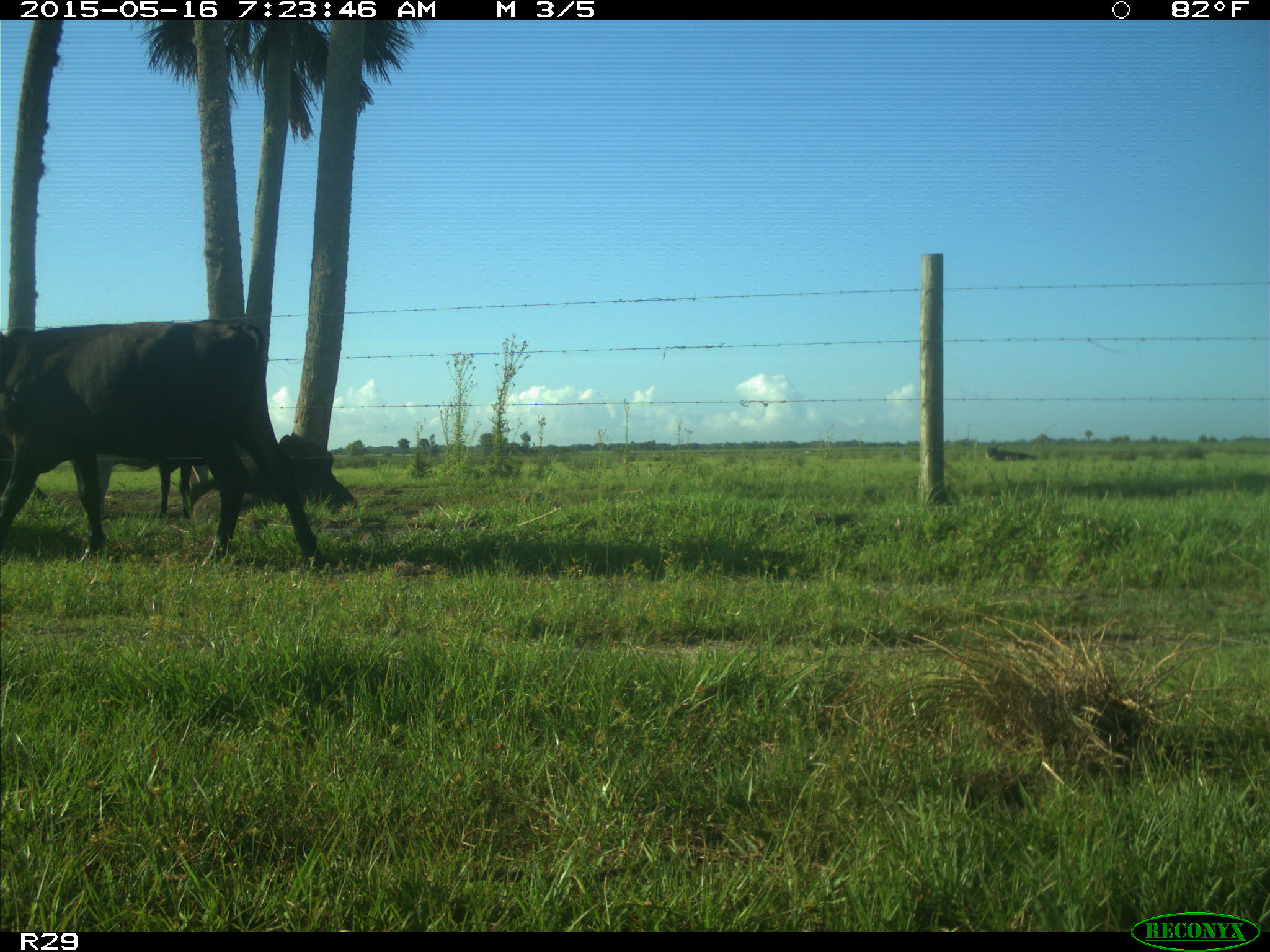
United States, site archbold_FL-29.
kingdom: Animalia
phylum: Chordata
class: Mammalia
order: Artiodactyla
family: Bovidae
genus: Bos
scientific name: Bos taurus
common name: domestic cow